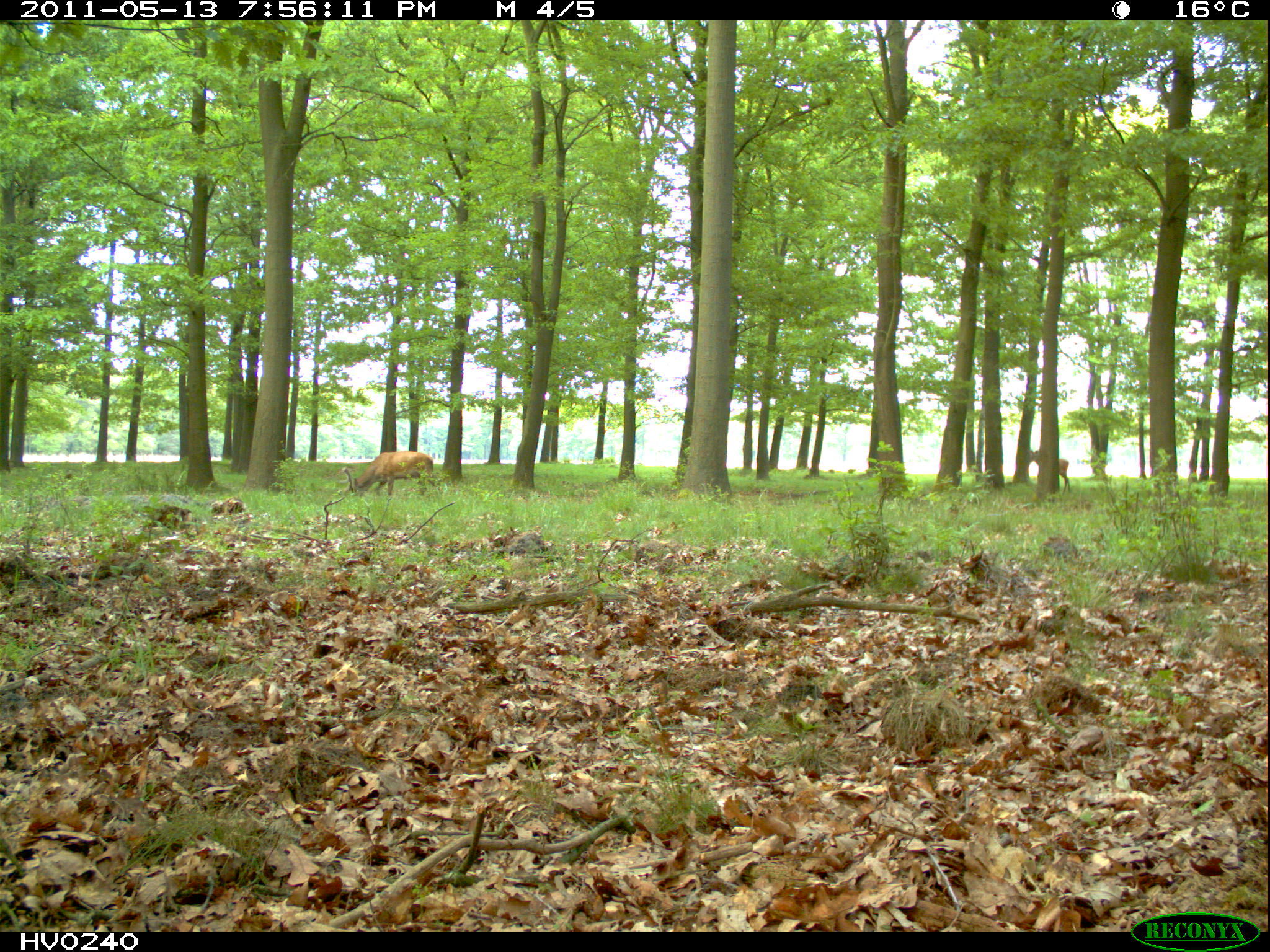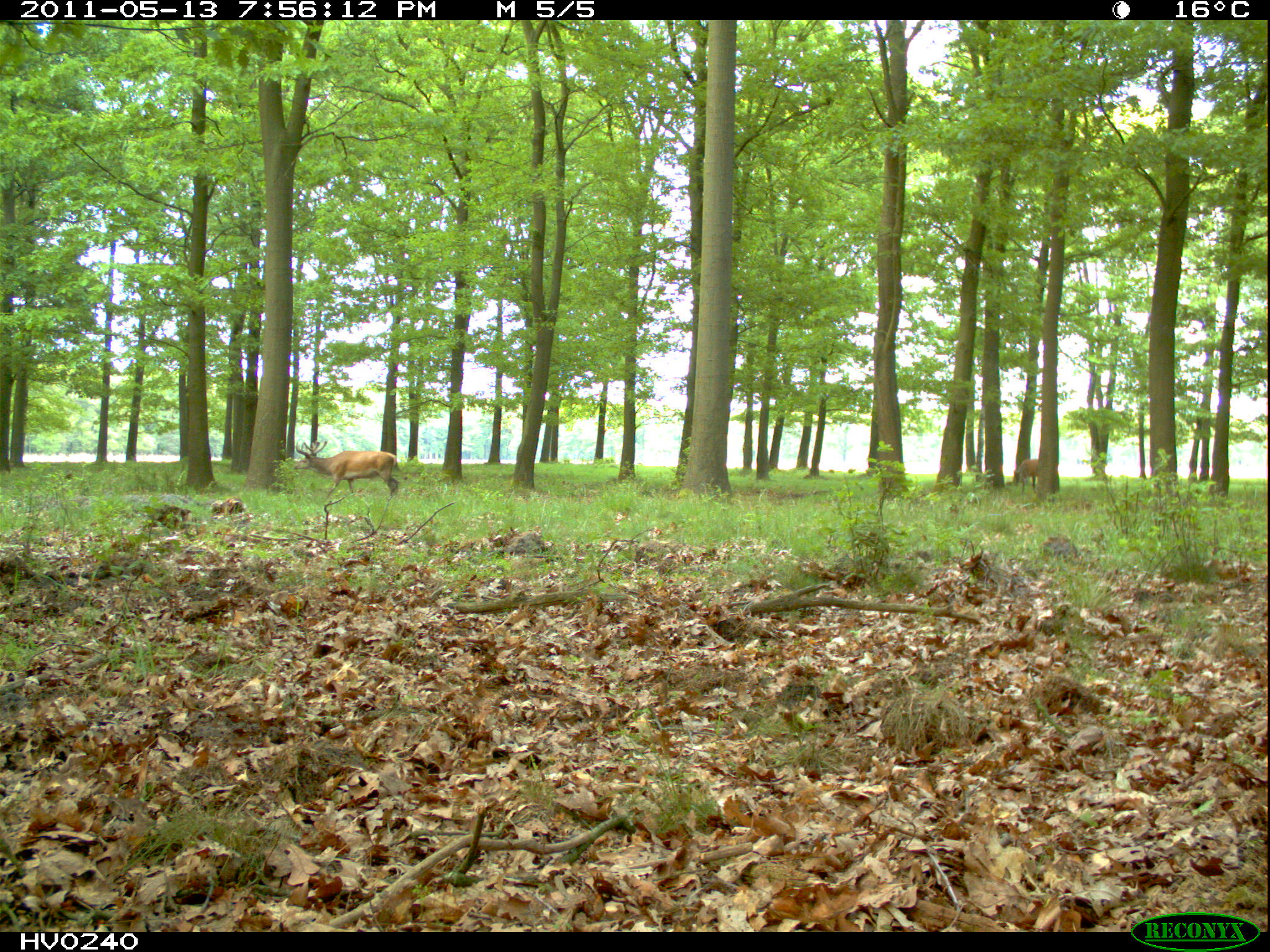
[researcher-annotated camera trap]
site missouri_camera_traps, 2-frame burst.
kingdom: Animalia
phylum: Chordata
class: Mammalia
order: Artiodactyla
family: Cervidae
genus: Cervus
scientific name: Cervus elaphus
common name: red deer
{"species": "red deer (Cervus elaphus)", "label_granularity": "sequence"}